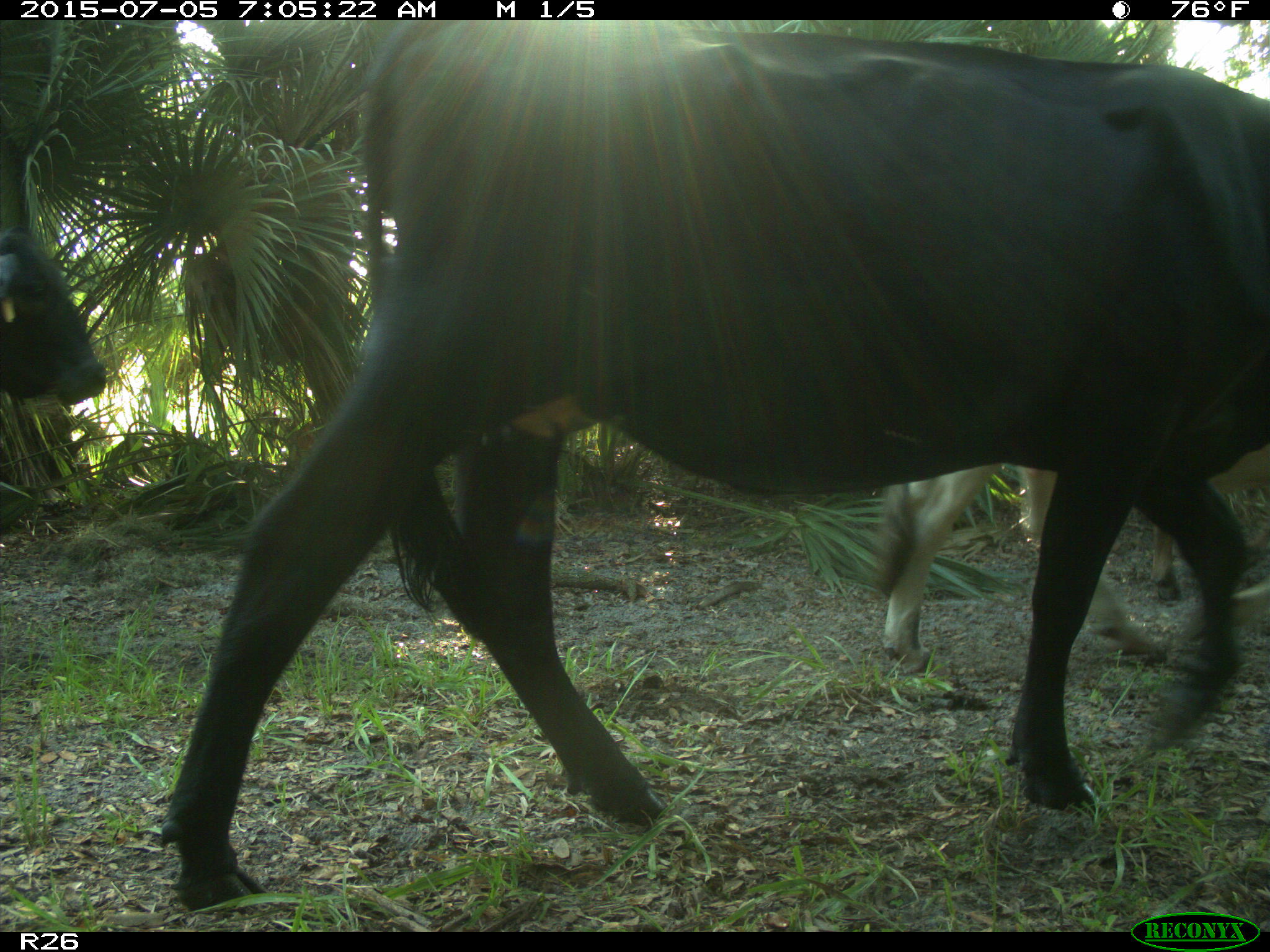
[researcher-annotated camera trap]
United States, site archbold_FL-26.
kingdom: Animalia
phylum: Chordata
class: Mammalia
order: Artiodactyla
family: Bovidae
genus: Bos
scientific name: Bos taurus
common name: domestic cow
Bos taurus (domestic cow).